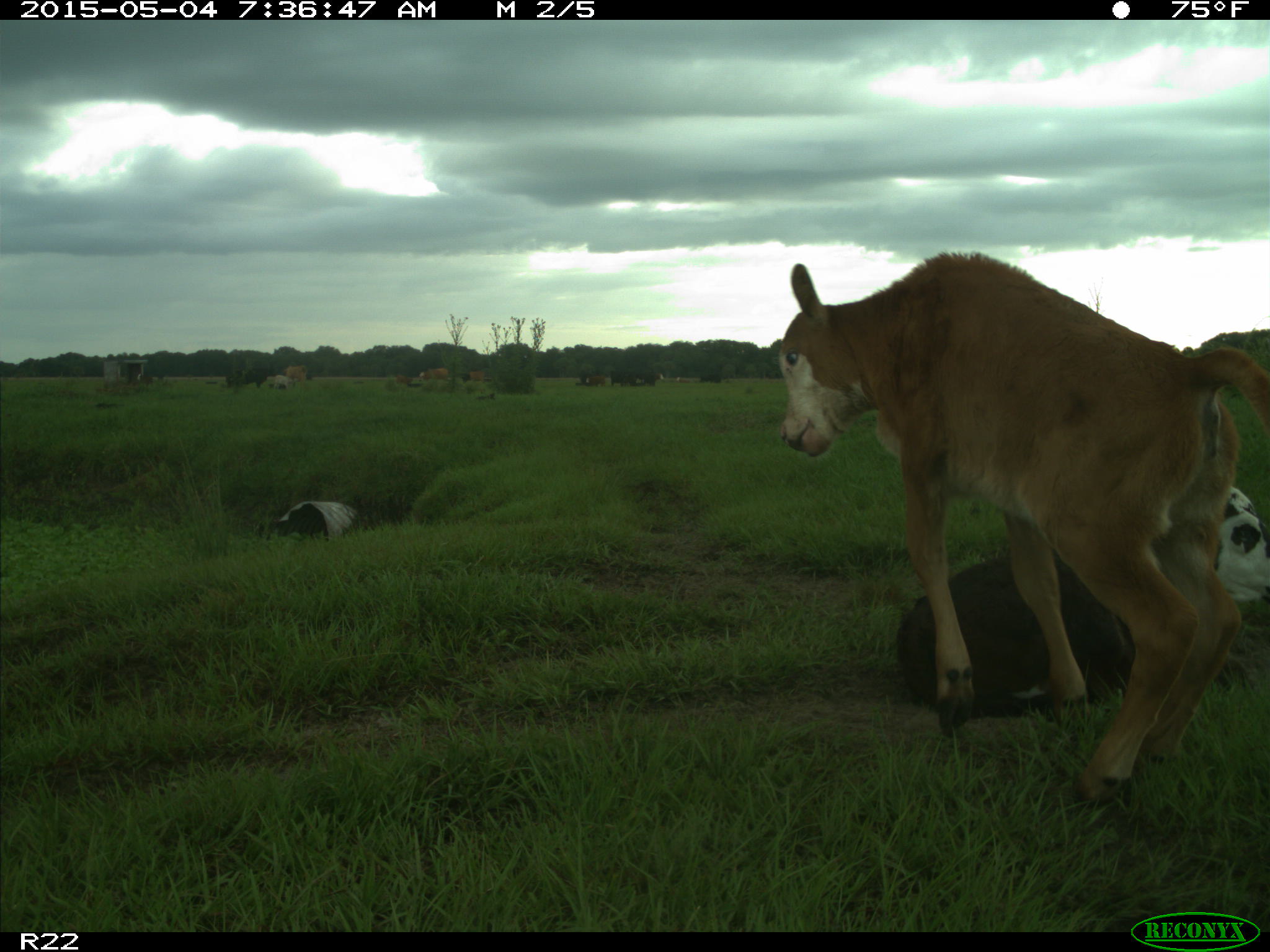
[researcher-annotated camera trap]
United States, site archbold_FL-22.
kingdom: Animalia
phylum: Chordata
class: Mammalia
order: Artiodactyla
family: Bovidae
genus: Bos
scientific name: Bos taurus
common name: domestic cow